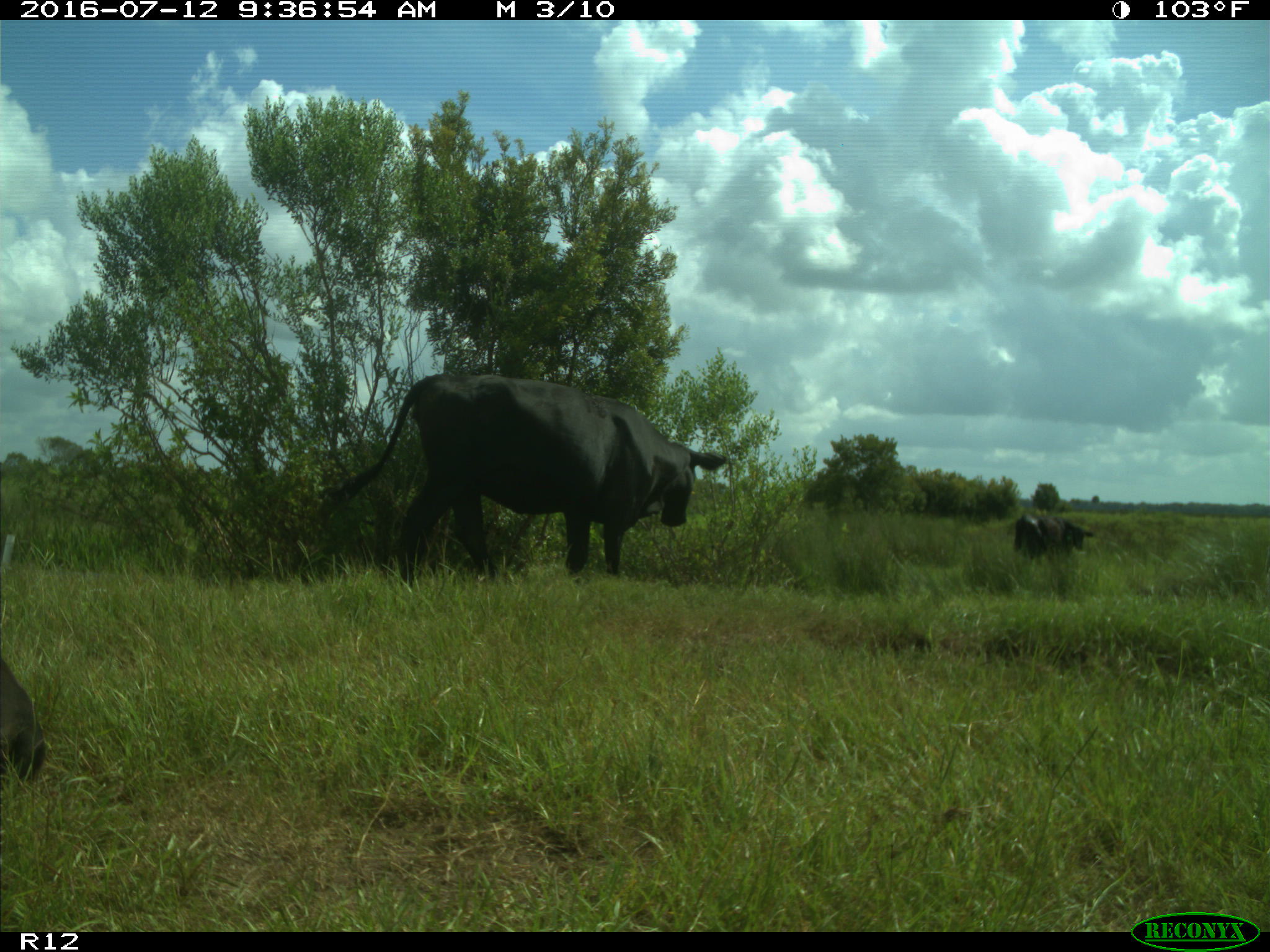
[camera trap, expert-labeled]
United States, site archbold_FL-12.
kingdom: Animalia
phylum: Chordata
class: Mammalia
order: Artiodactyla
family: Bovidae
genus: Bos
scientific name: Bos taurus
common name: domestic cow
Bos taurus (domestic cow).